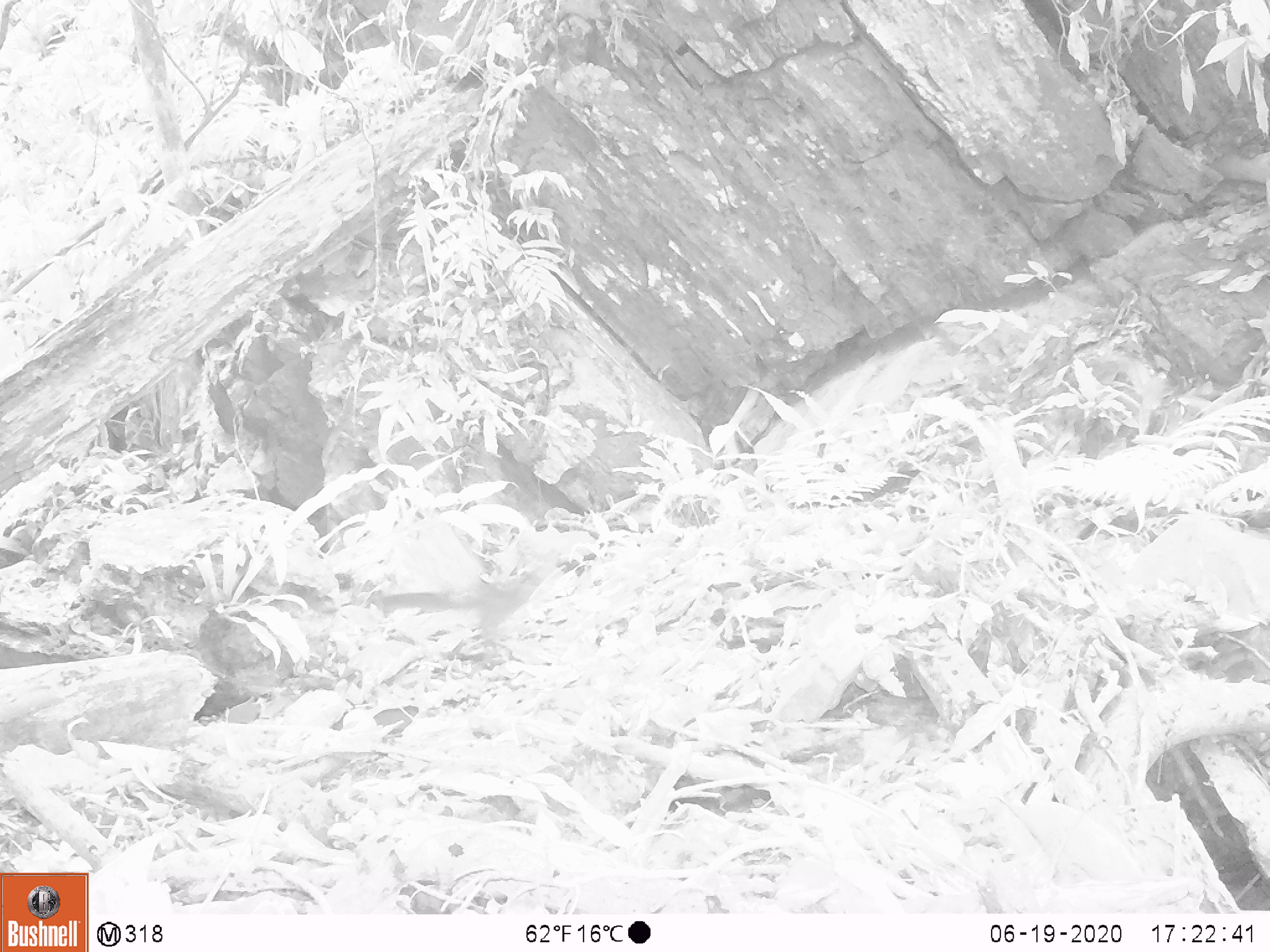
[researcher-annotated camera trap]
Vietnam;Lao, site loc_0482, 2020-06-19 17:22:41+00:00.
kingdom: Animalia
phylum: Chordata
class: Mammalia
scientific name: Mammalia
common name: mammal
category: unidentified small mammal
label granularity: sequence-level